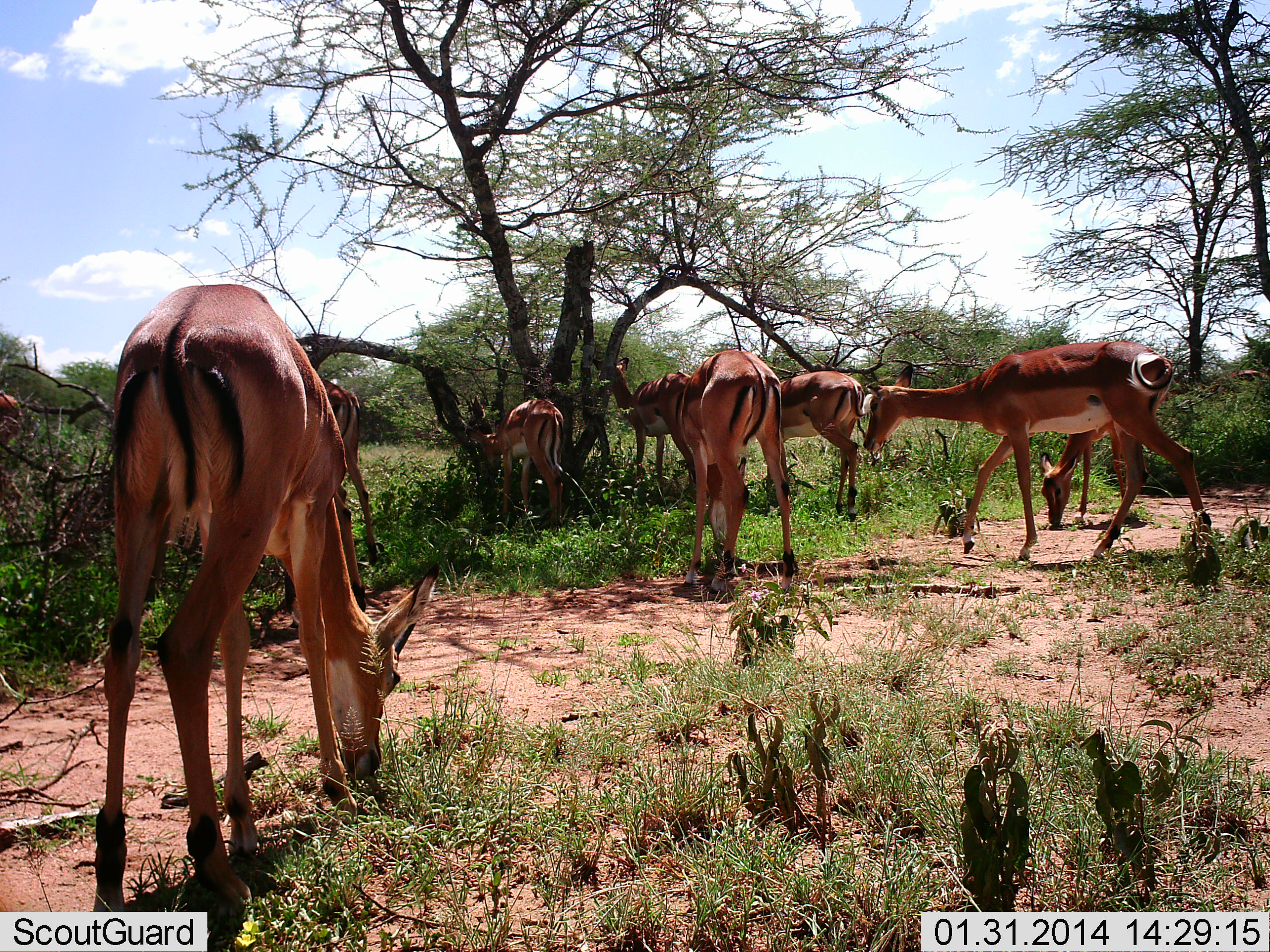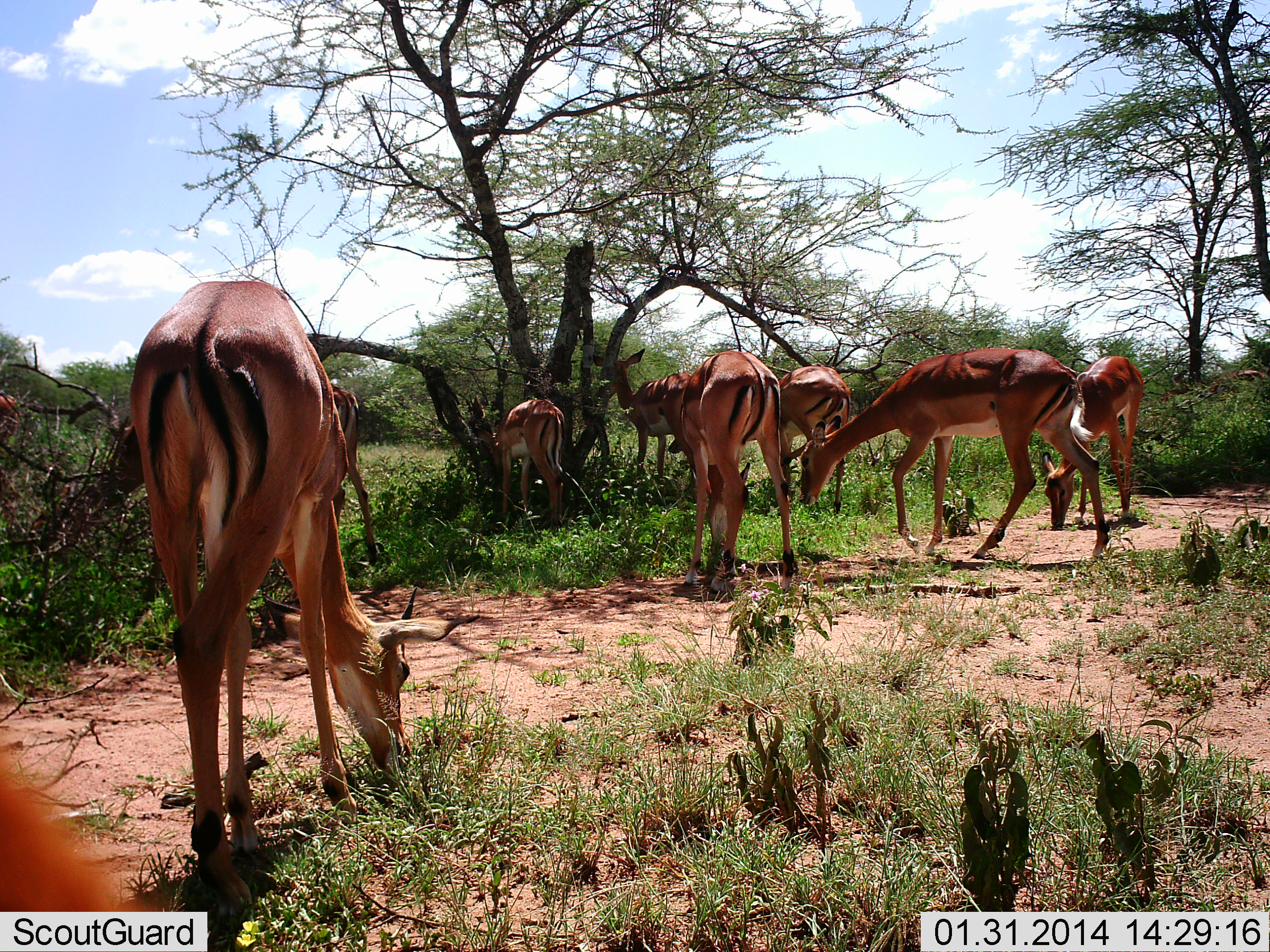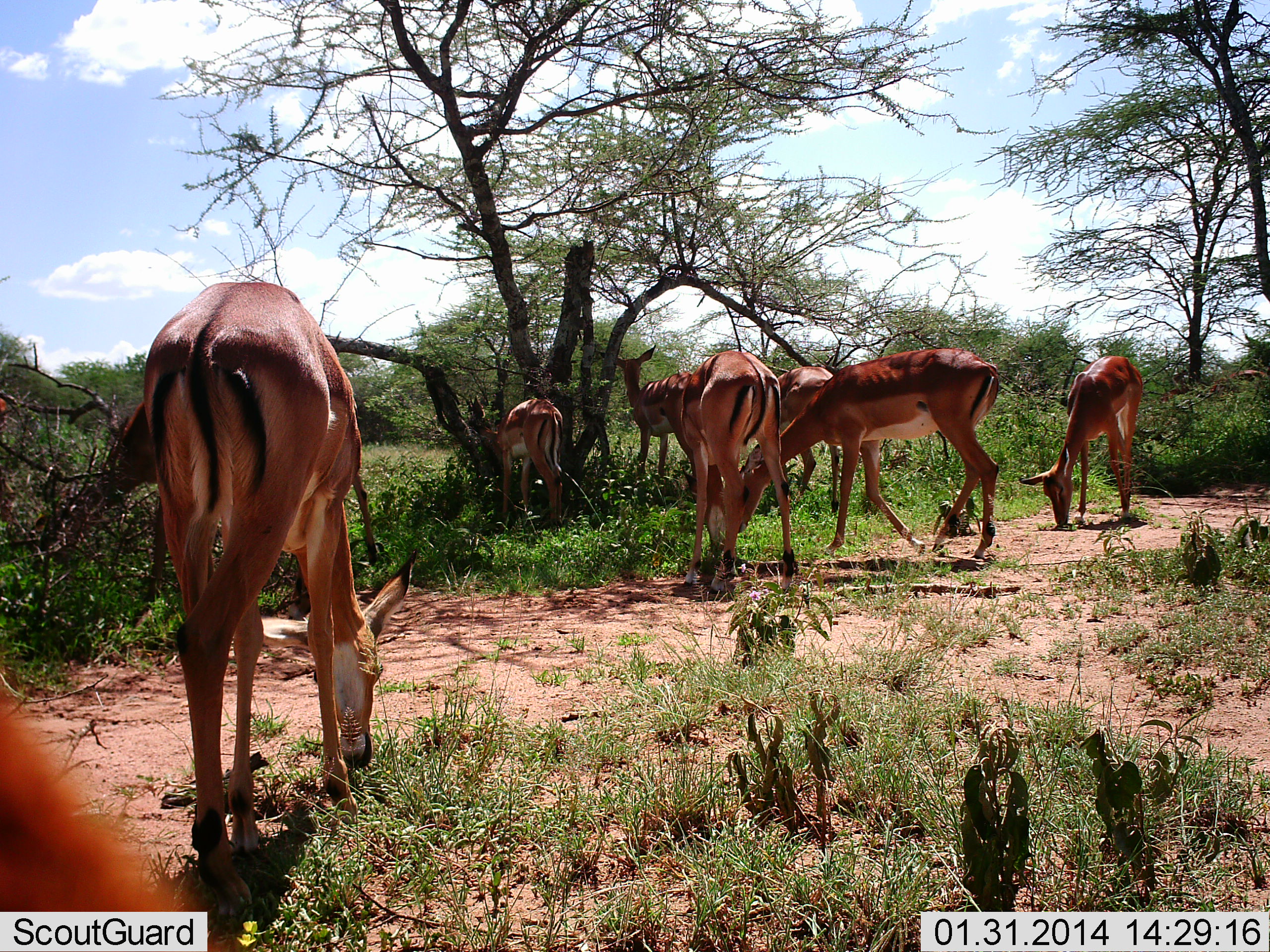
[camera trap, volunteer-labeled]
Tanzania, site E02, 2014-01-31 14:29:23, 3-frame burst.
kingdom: Animalia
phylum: Chordata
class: Mammalia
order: Artiodactyla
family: Bovidae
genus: Aepyceros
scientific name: Aepyceros melampus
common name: impala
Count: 9.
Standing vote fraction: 30%.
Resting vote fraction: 0%.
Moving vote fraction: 40%.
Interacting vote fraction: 0%.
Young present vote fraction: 0%.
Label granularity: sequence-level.